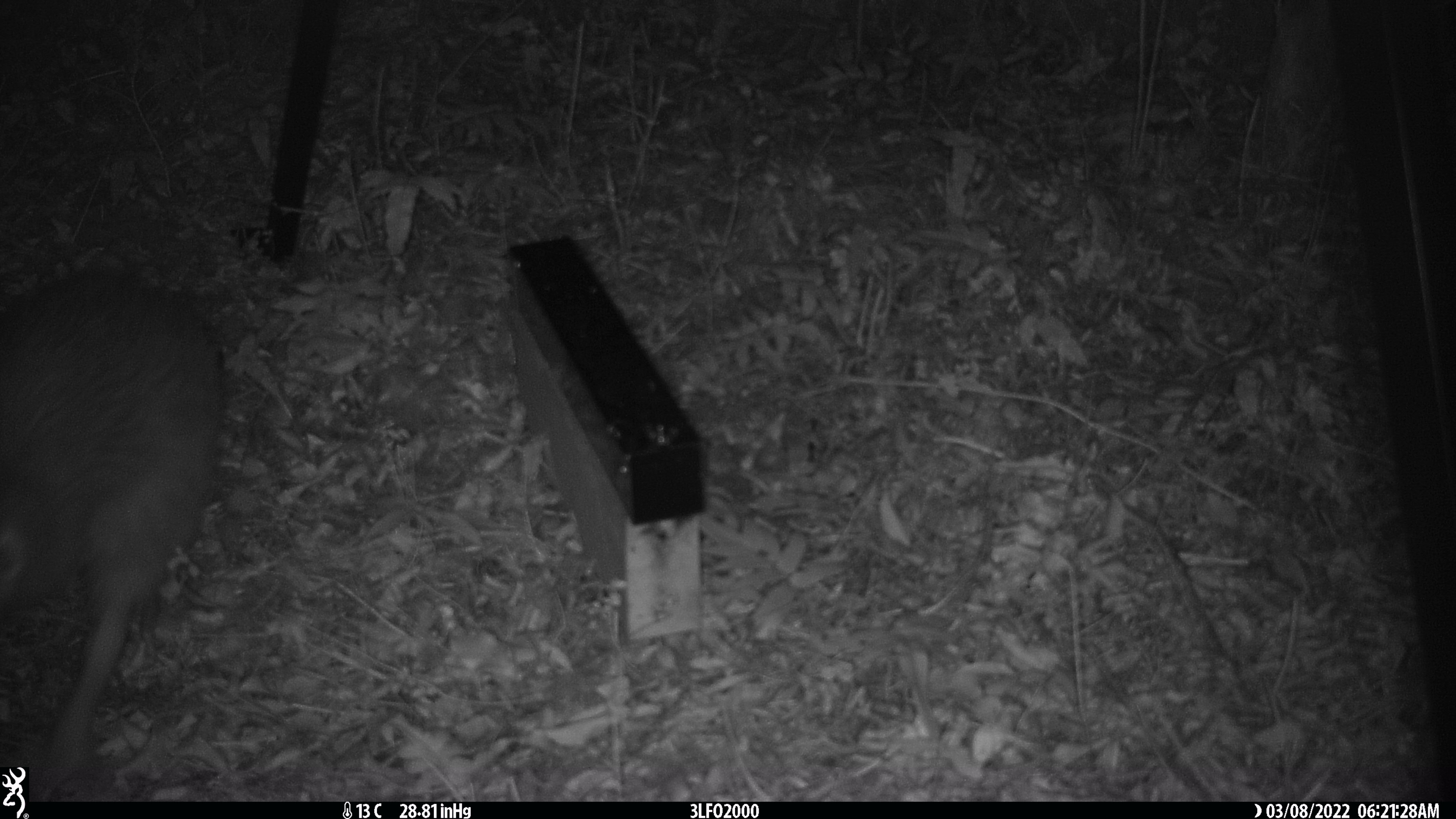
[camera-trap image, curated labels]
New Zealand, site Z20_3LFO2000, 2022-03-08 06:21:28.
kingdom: Animalia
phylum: Chordata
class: Aves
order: Apterygiformes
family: Apterygidae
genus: Apteryx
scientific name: Apteryx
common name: kiwi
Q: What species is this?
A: Kiwi (Apteryx).